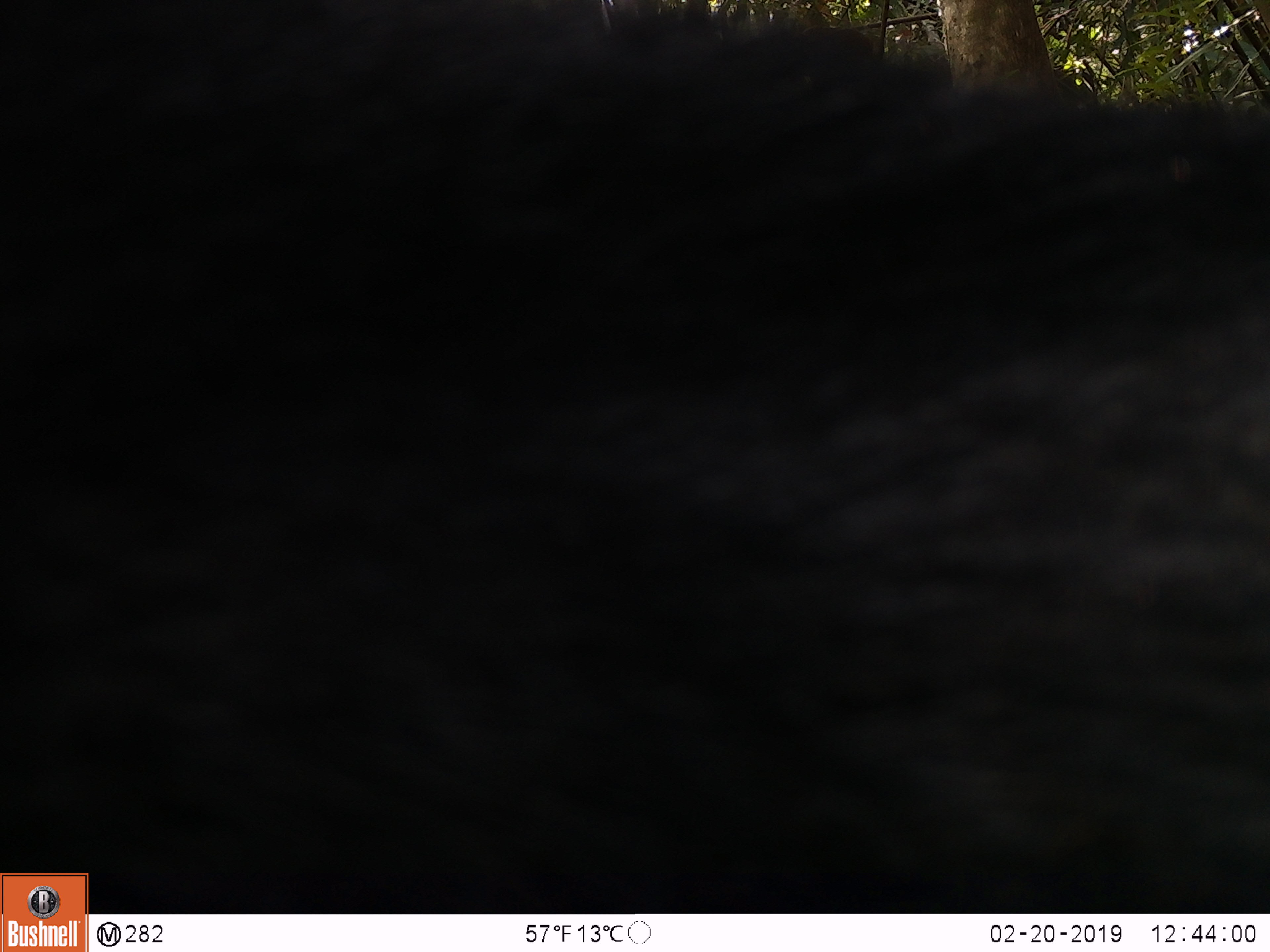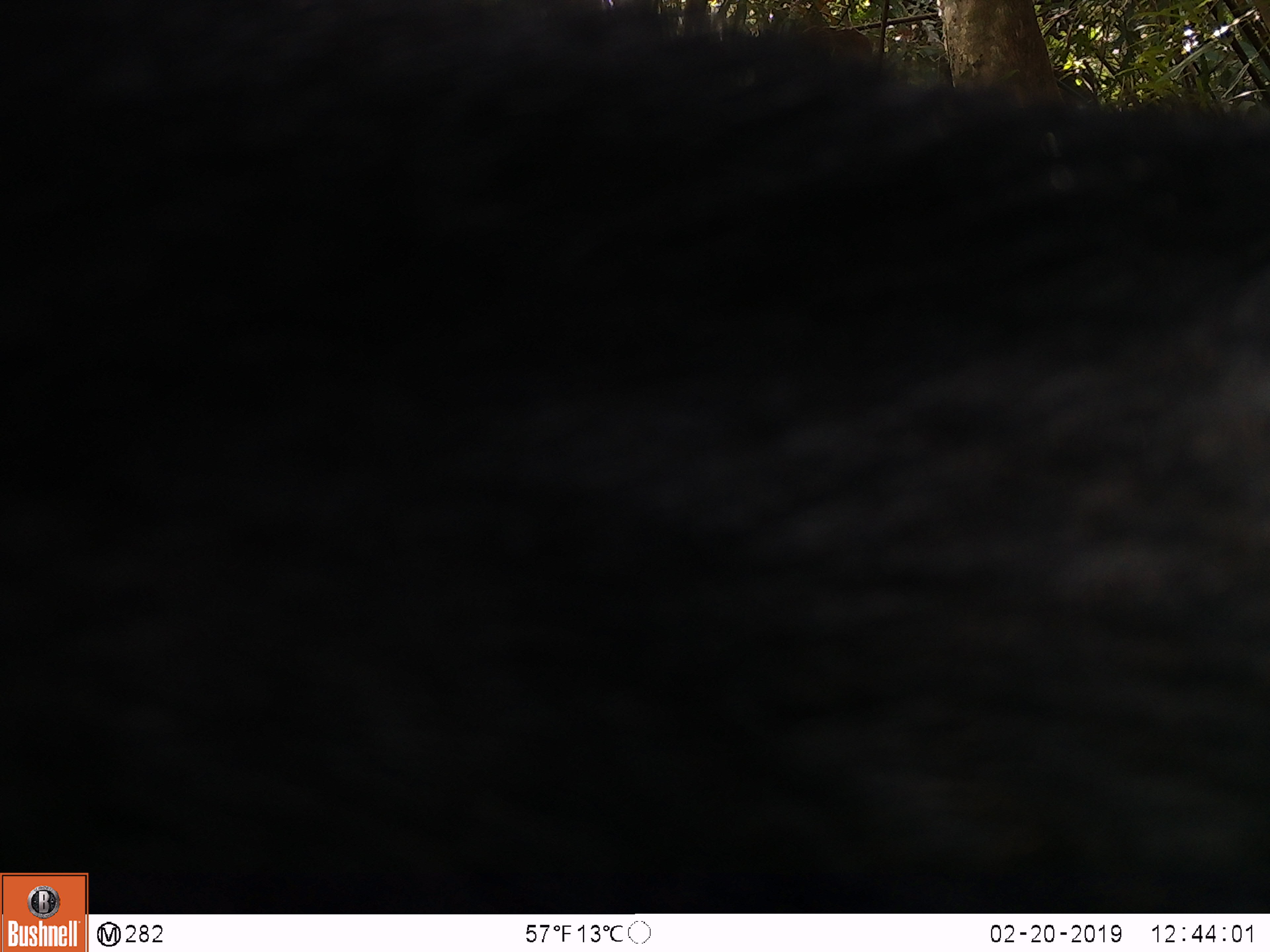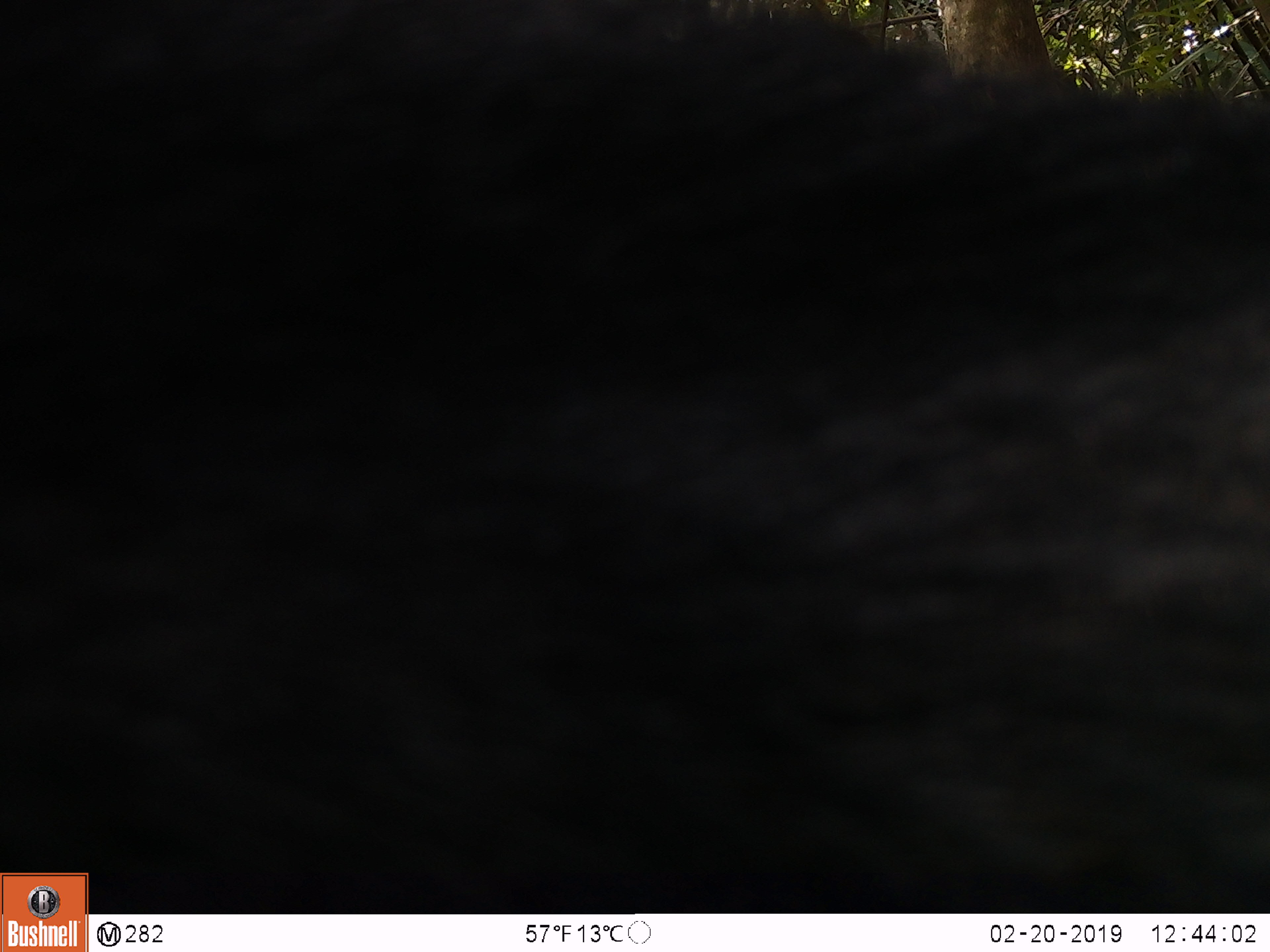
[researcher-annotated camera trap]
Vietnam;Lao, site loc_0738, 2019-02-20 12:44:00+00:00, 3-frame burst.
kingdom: Animalia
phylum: Chordata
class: Mammalia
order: Artiodactyla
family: Bovidae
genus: Capricornis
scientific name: Capricornis sumatraensis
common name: chinese serow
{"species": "chinese serow (Capricornis sumatraensis)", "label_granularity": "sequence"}